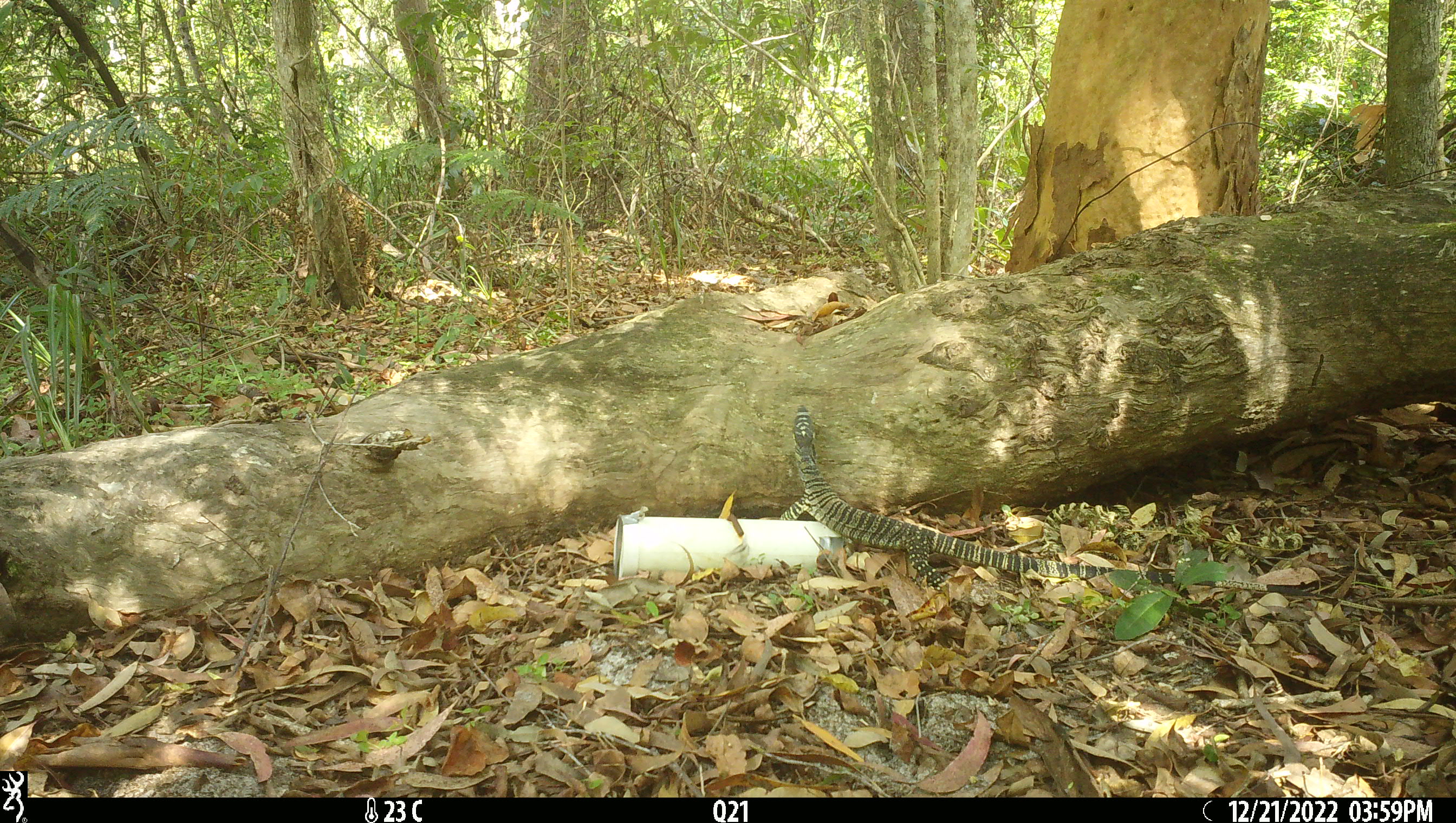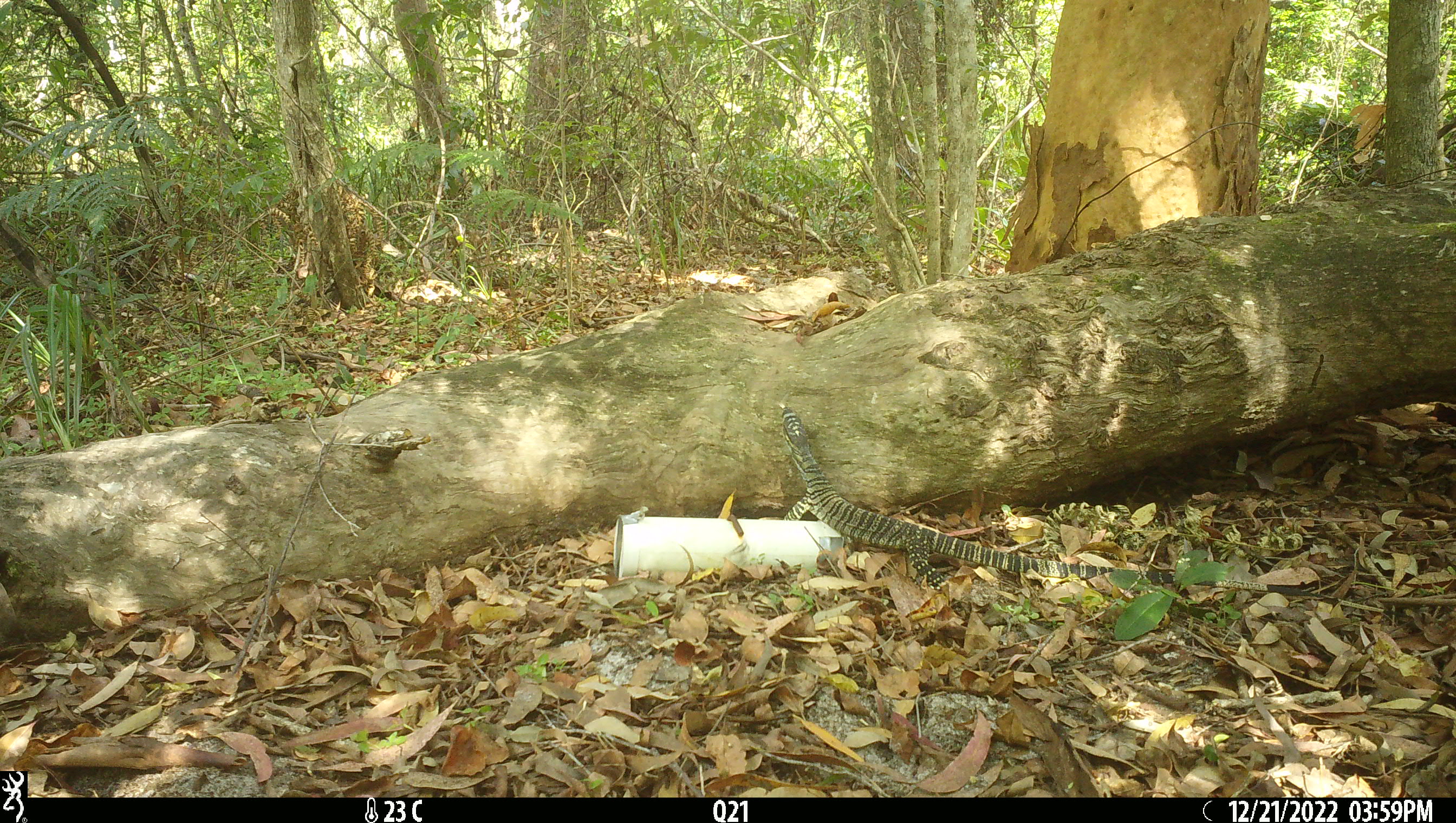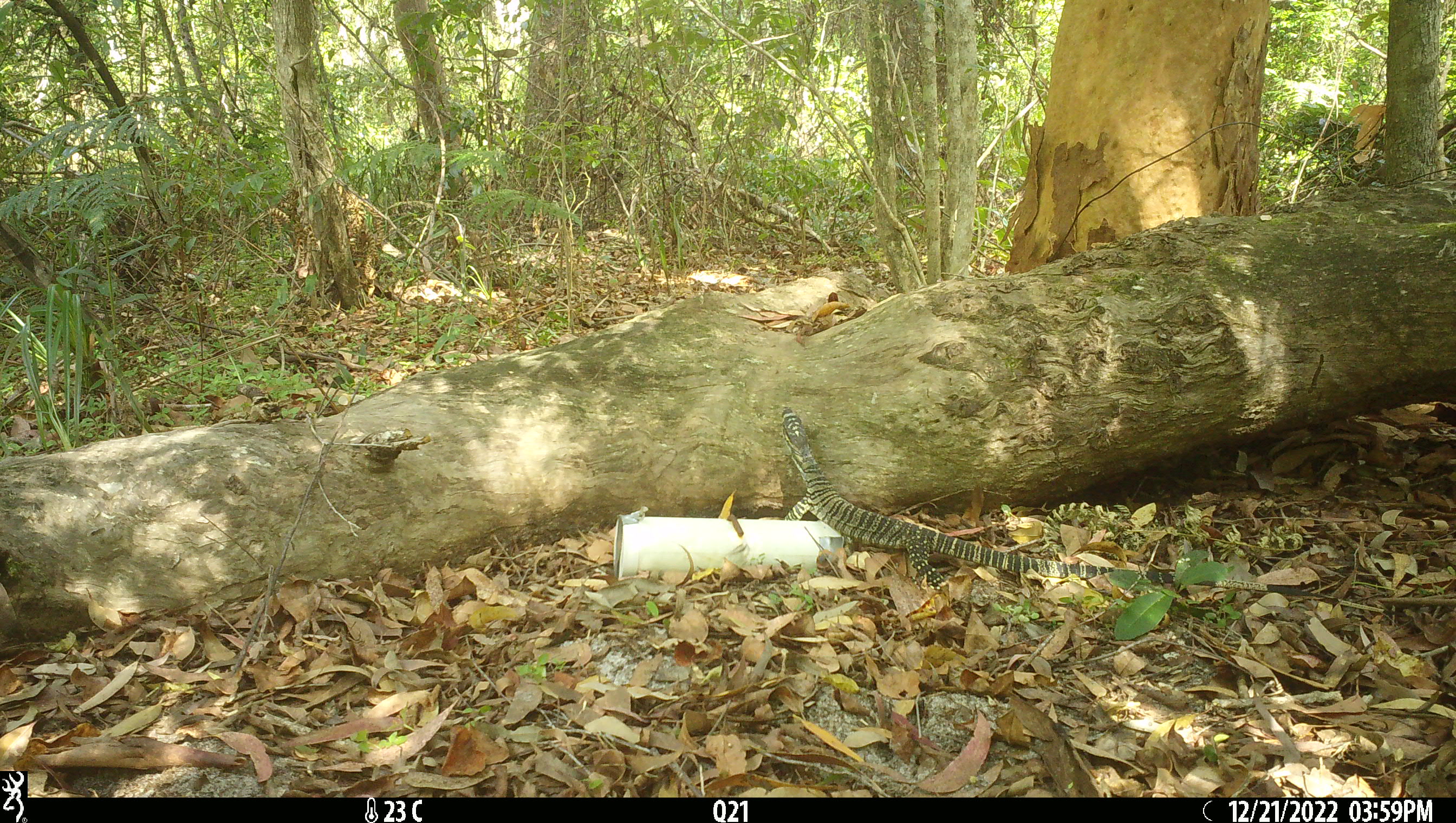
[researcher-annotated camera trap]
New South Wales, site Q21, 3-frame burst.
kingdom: Animalia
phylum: Chordata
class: Reptilia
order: Squamata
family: Varanidae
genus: Varanus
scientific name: Varanus varius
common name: lace monitor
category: goanna